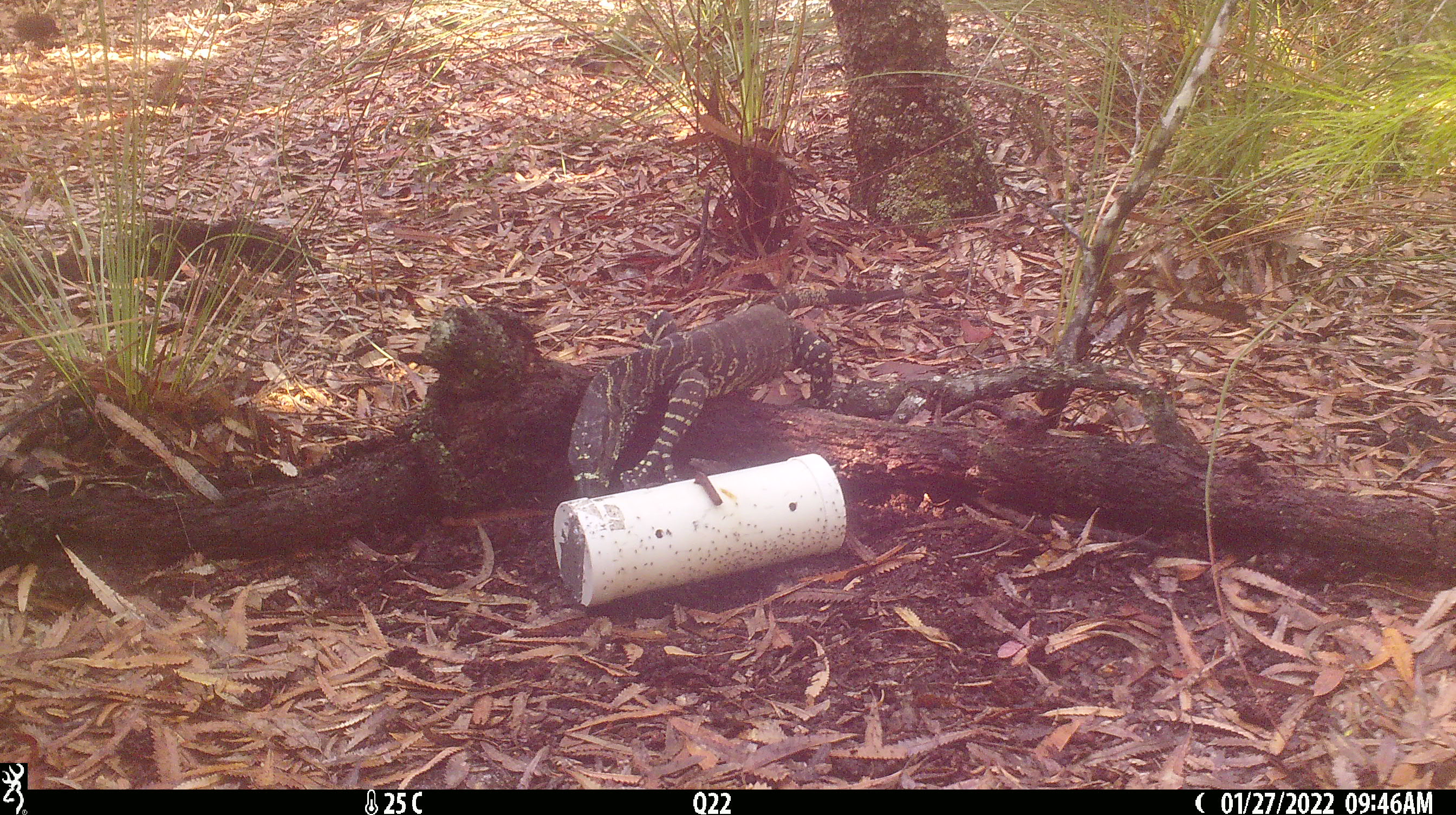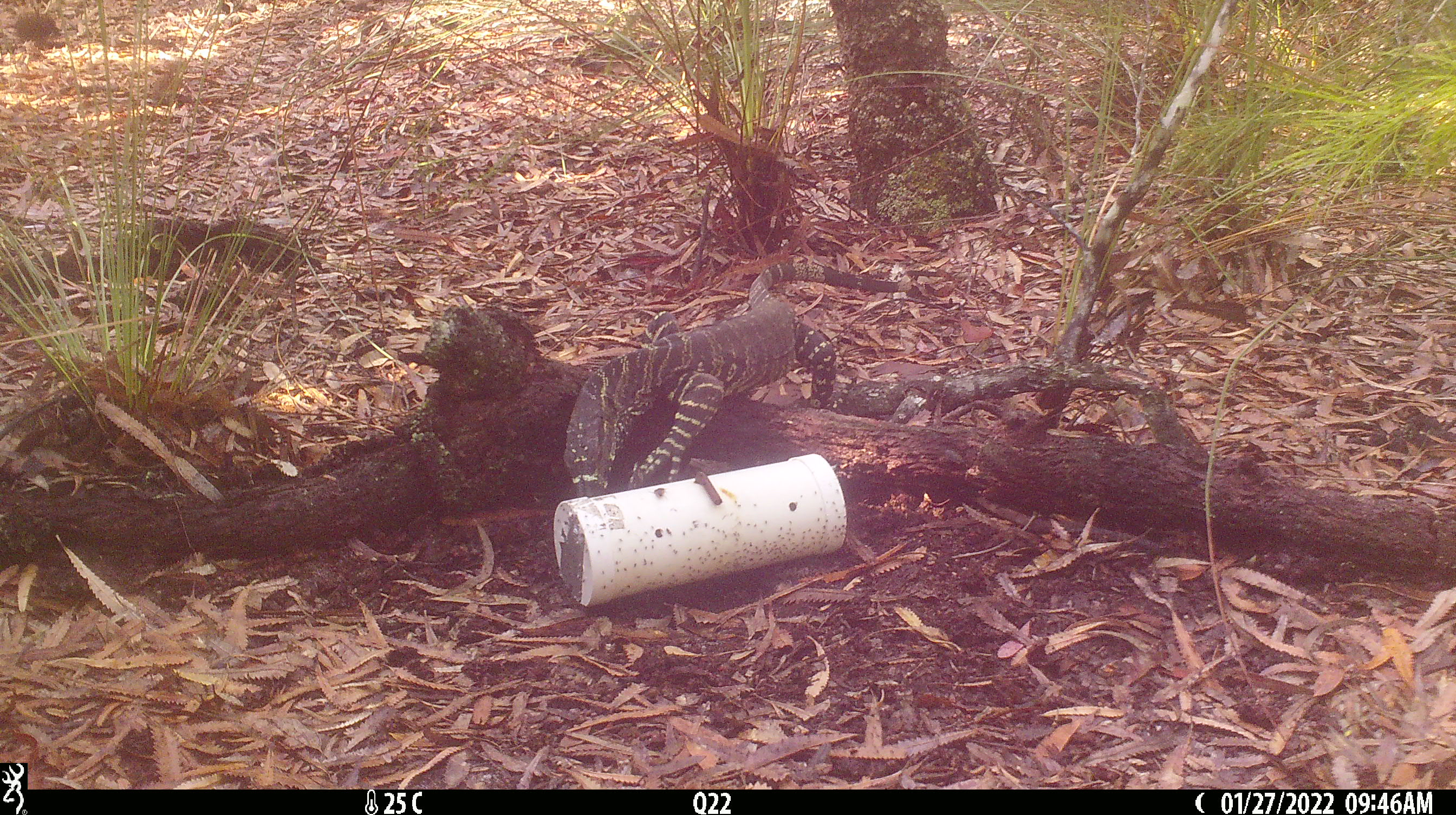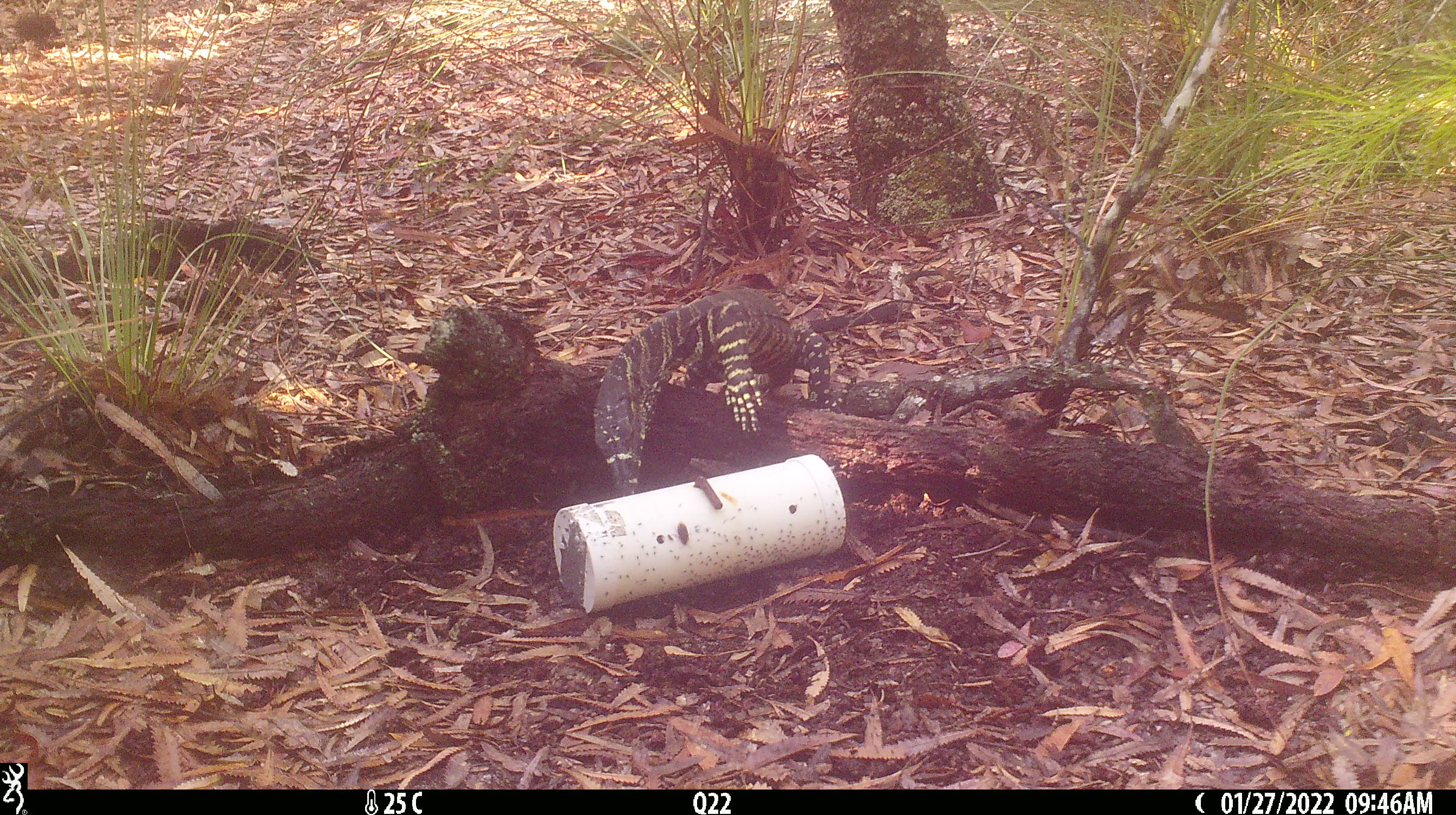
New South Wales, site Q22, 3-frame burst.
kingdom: Animalia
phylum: Chordata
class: Reptilia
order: Squamata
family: Varanidae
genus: Varanus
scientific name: Varanus varius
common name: lace monitor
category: goanna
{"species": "goanna (lace monitor) (Varanus varius)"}